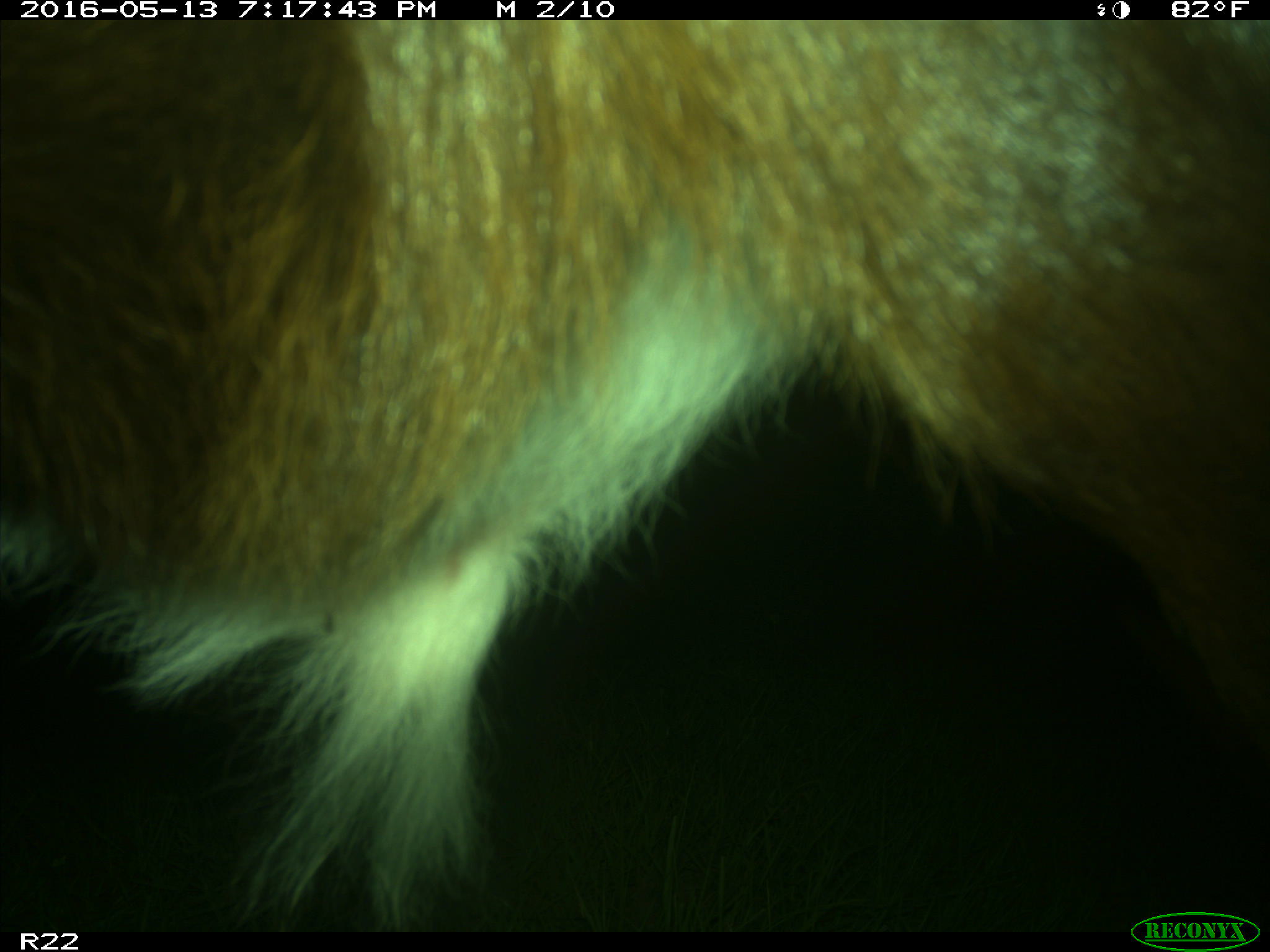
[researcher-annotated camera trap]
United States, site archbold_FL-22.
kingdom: Animalia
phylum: Chordata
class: Mammalia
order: Artiodactyla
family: Bovidae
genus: Bos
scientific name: Bos taurus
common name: domestic cow